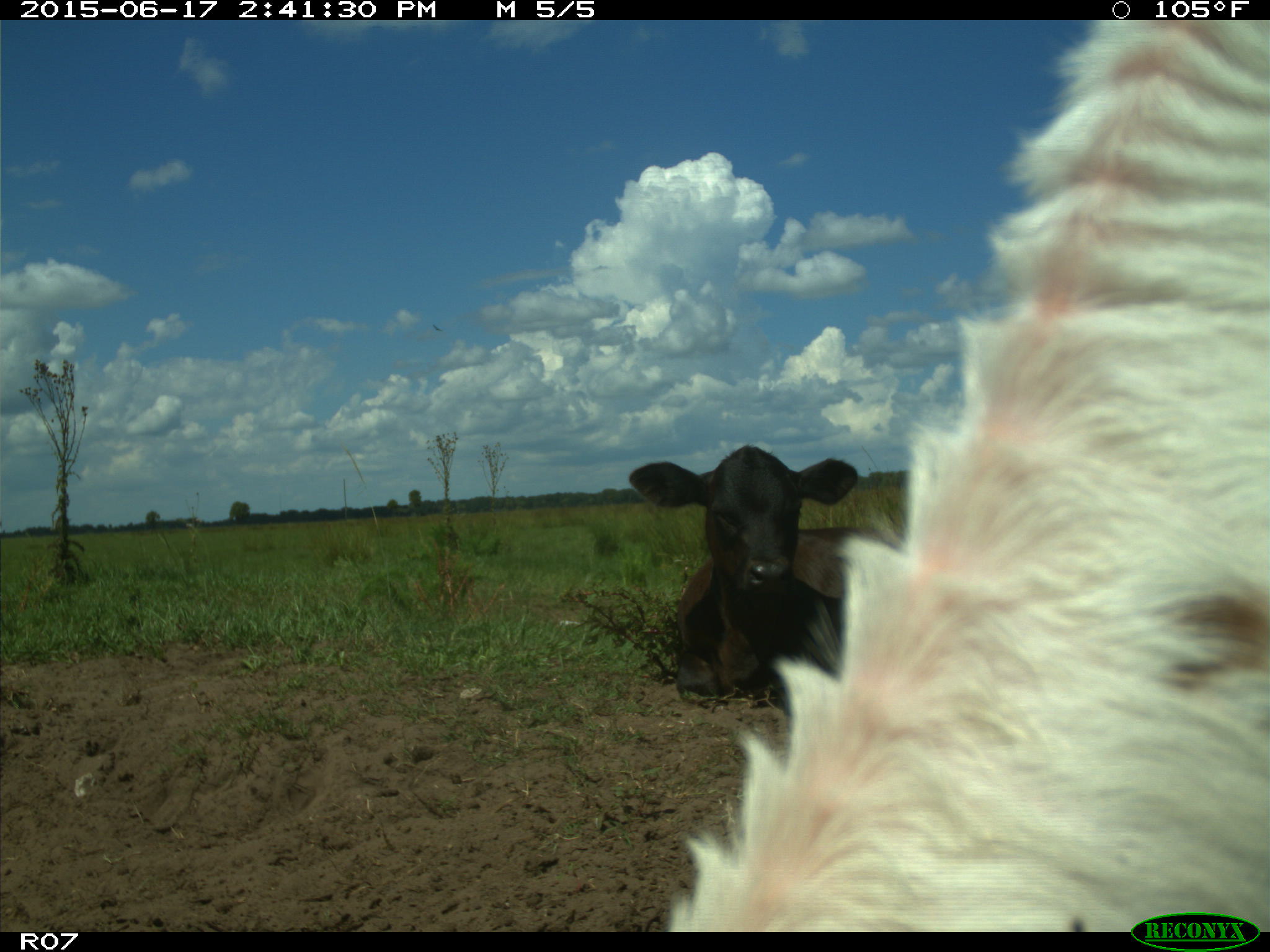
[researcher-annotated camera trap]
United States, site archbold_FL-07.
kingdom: Animalia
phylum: Chordata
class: Mammalia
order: Artiodactyla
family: Bovidae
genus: Bos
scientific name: Bos taurus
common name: domestic cow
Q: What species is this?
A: Bos taurus (domestic cow).